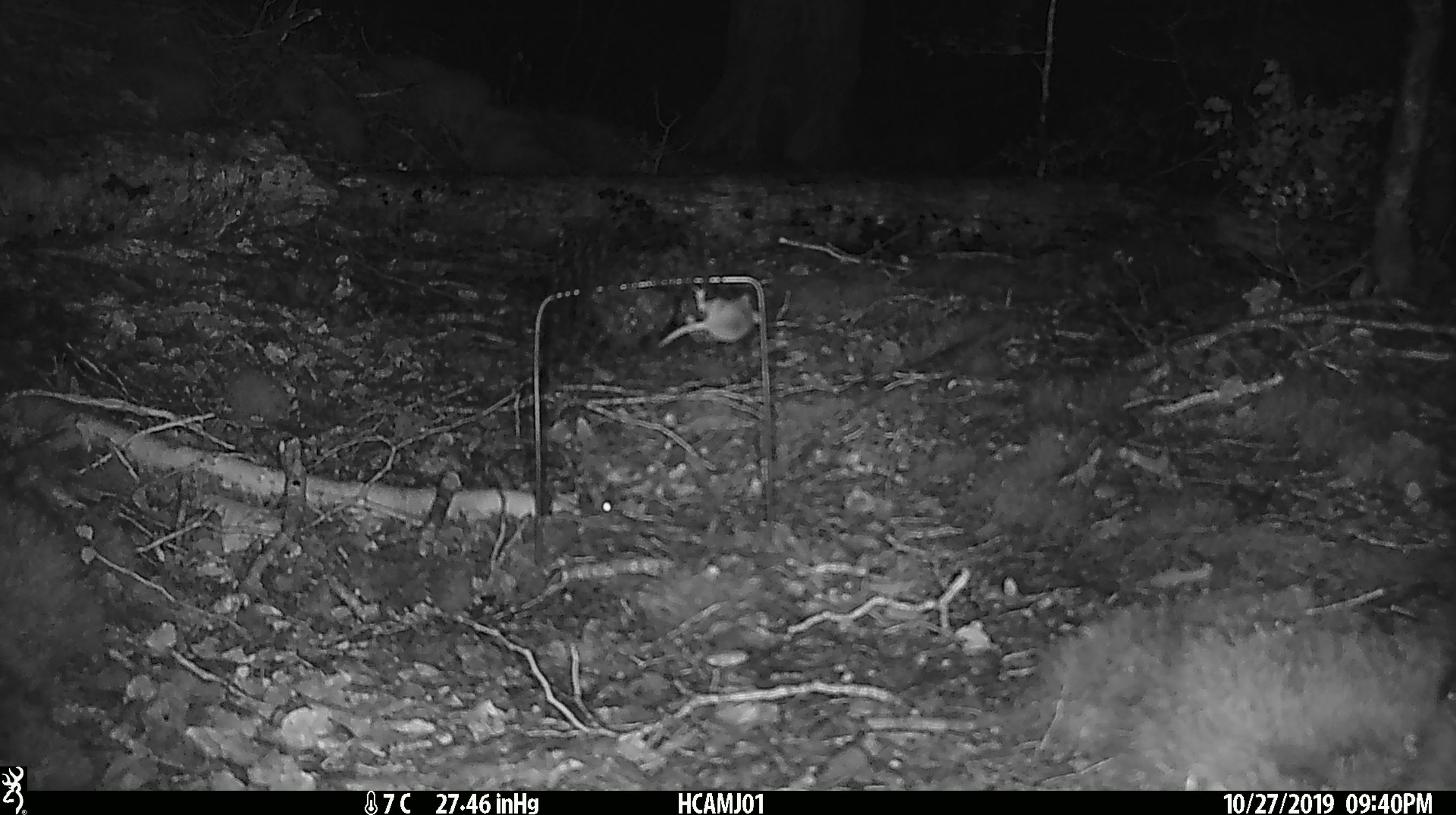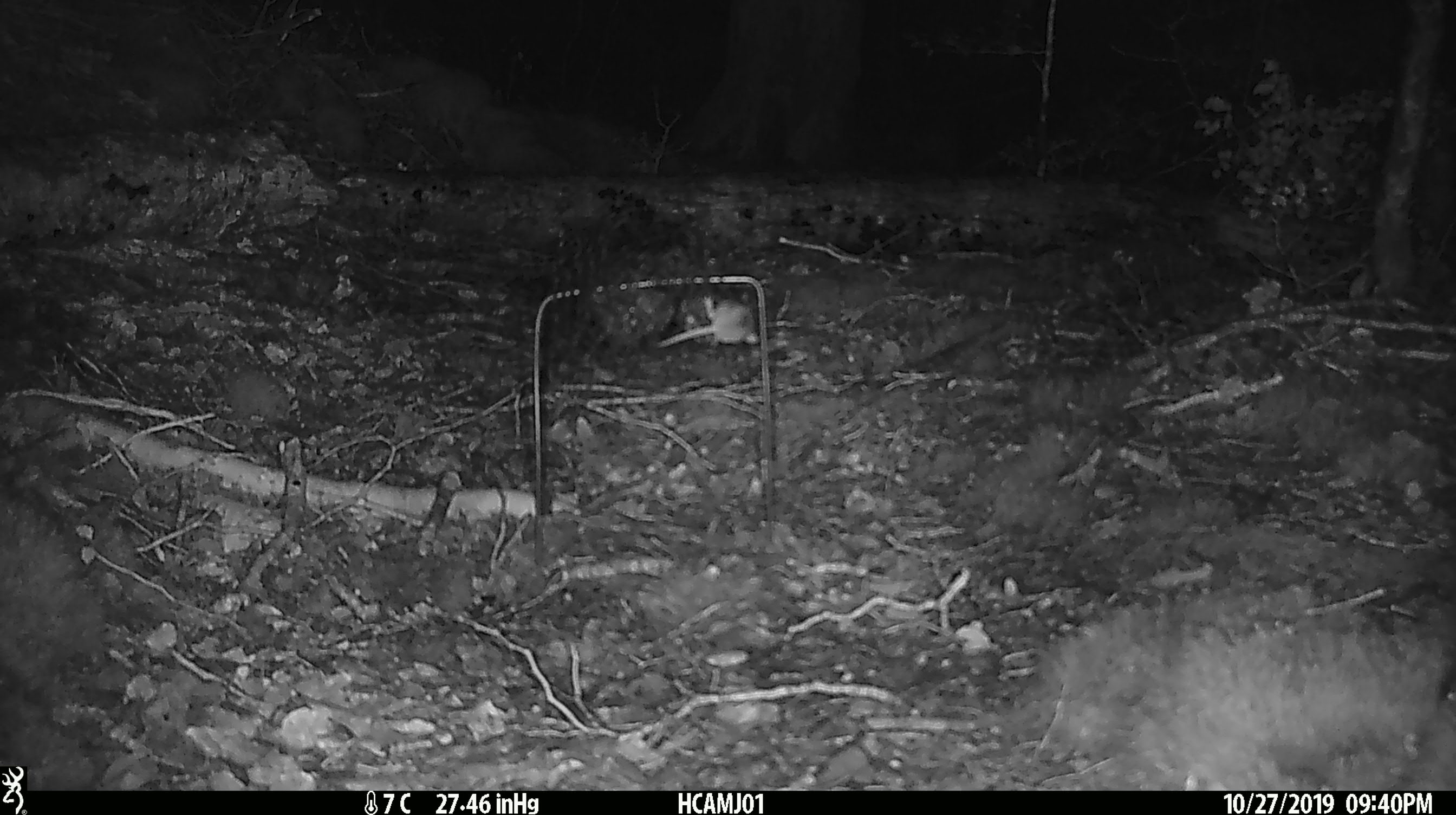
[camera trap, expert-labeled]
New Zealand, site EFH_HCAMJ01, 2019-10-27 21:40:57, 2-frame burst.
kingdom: Animalia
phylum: Chordata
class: Mammalia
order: Rodentia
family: Muridae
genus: Mus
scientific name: Mus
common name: mouse